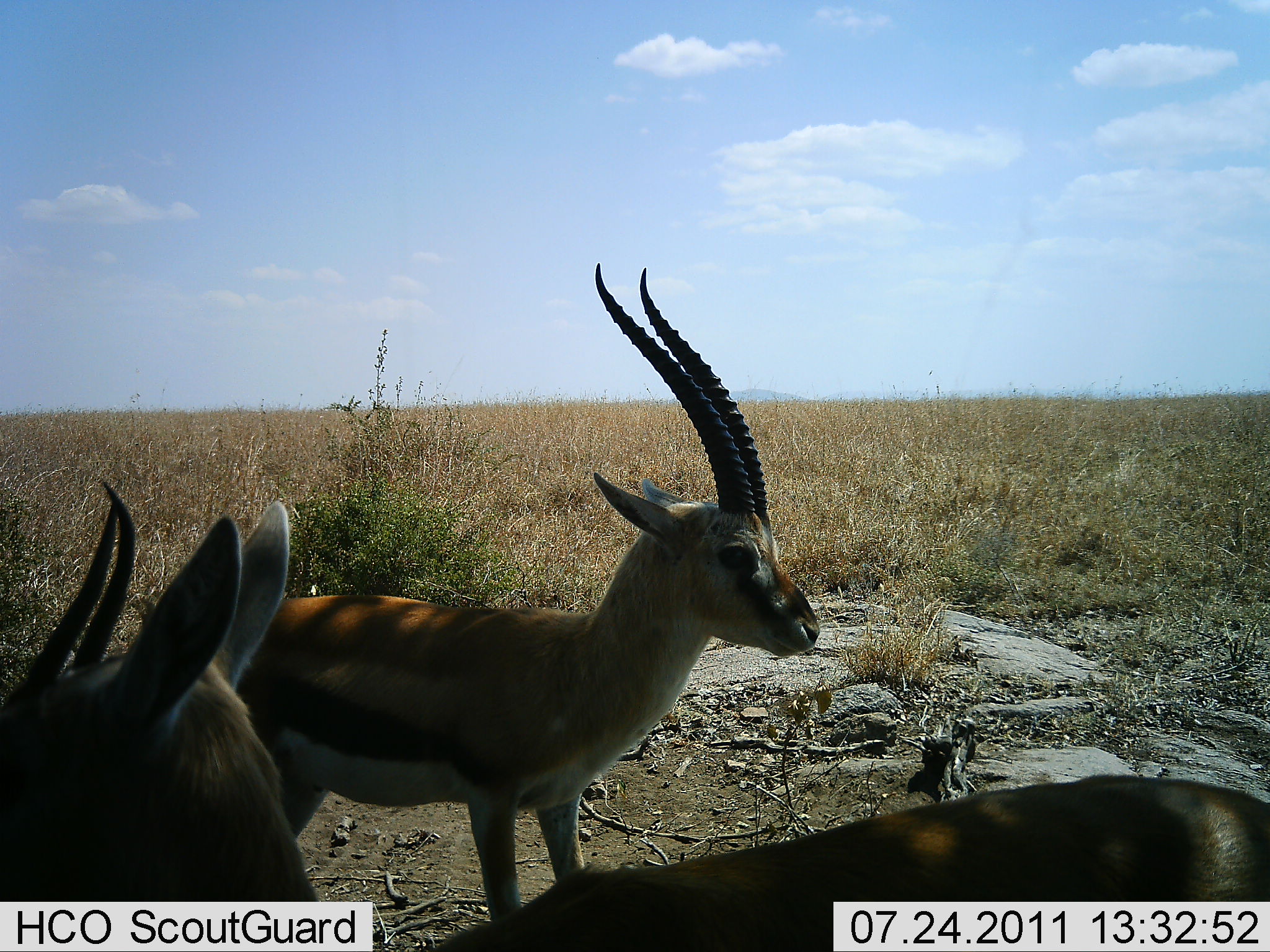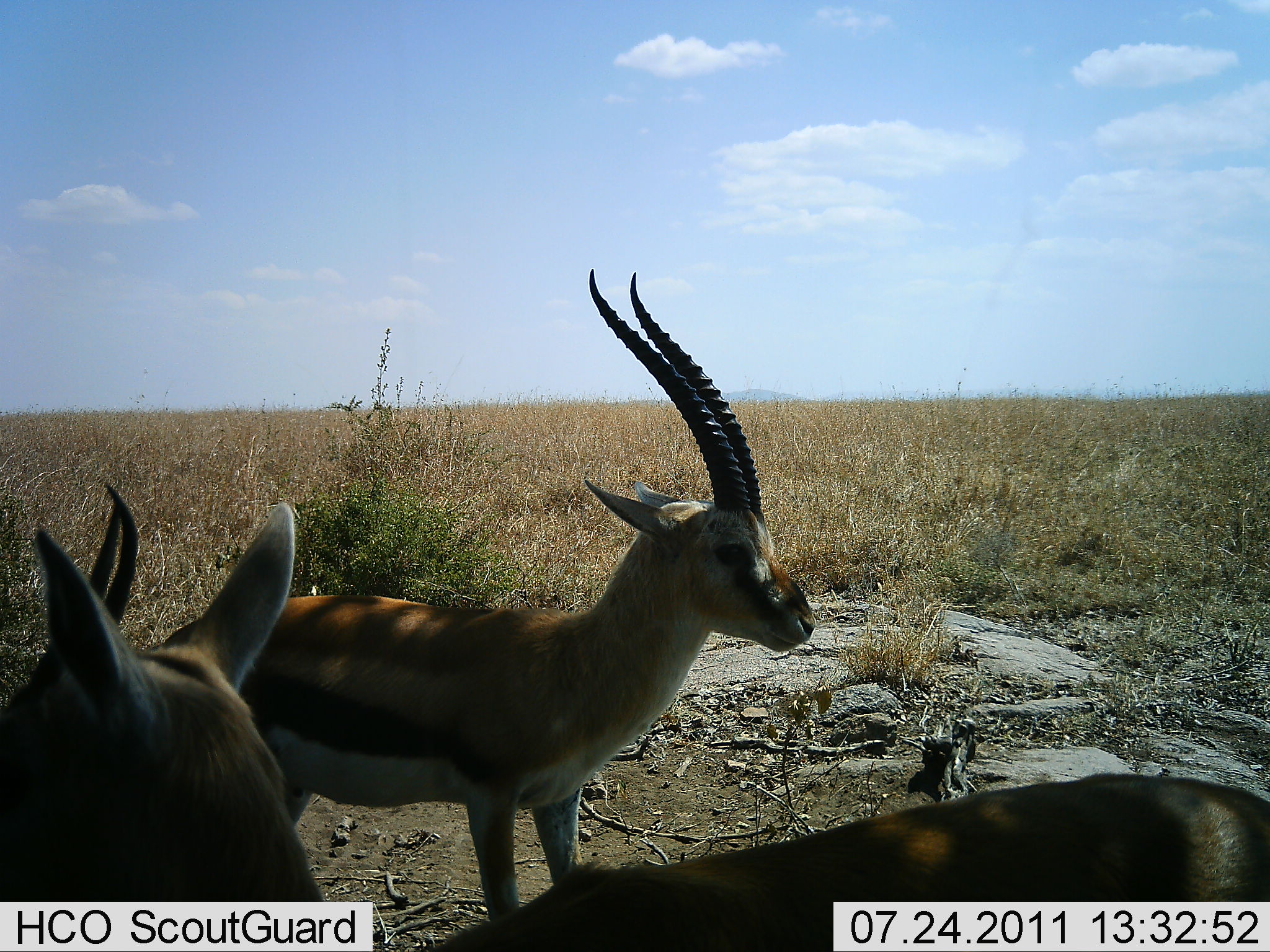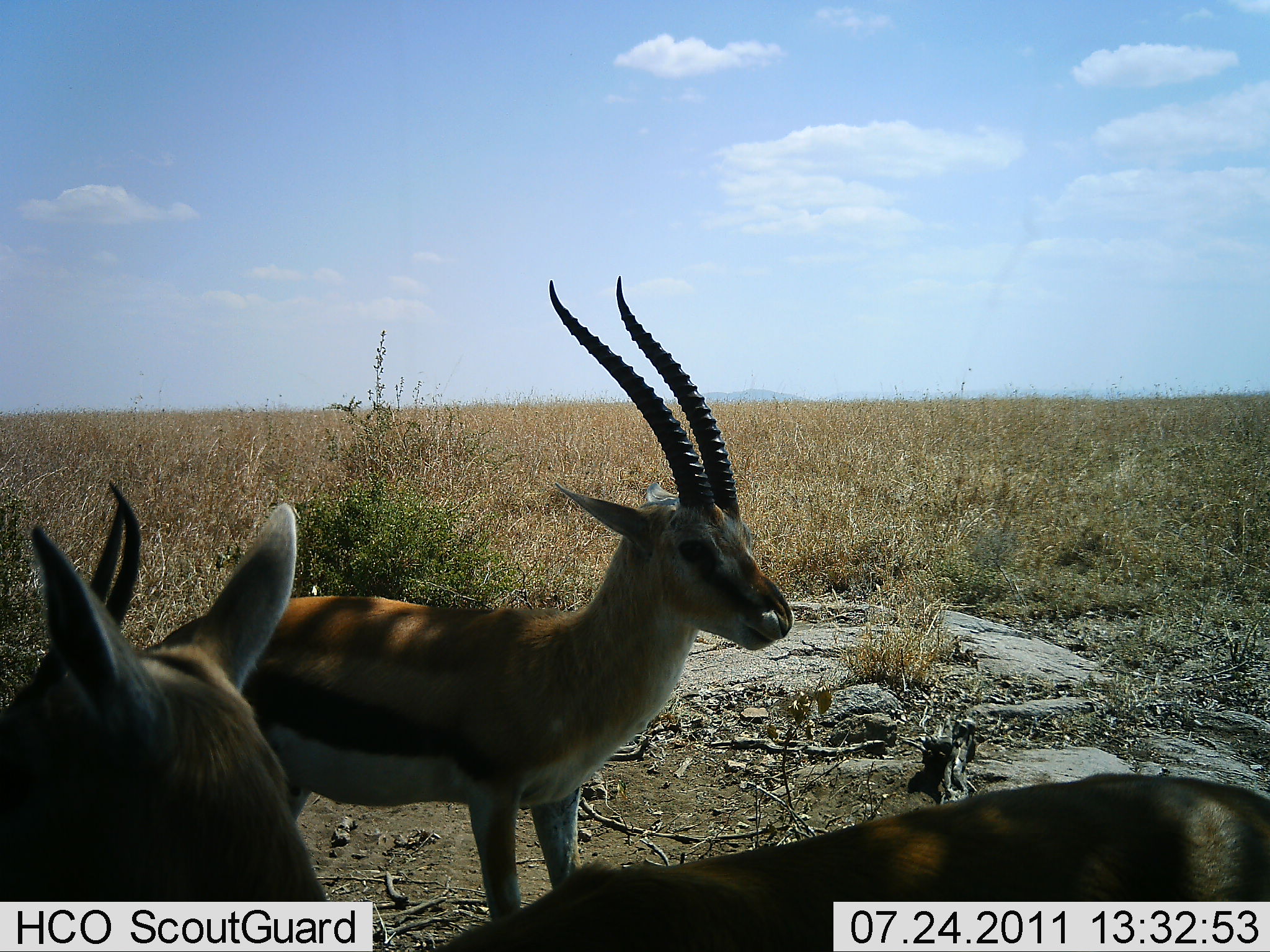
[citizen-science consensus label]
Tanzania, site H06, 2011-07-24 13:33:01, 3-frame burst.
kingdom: Animalia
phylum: Chordata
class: Mammalia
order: Artiodactyla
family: Bovidae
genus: Eudorcas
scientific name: Eudorcas thomsonii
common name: thomson's gazelle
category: gazellethomsons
Gazellethomsons (thomson's gazelle) (Eudorcas thomsonii), count 2. Behavior (volunteer vote fractions): standing 100%, resting 0%, moving 0%, interacting 0%. Young present (vote fraction): 0%. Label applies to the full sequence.